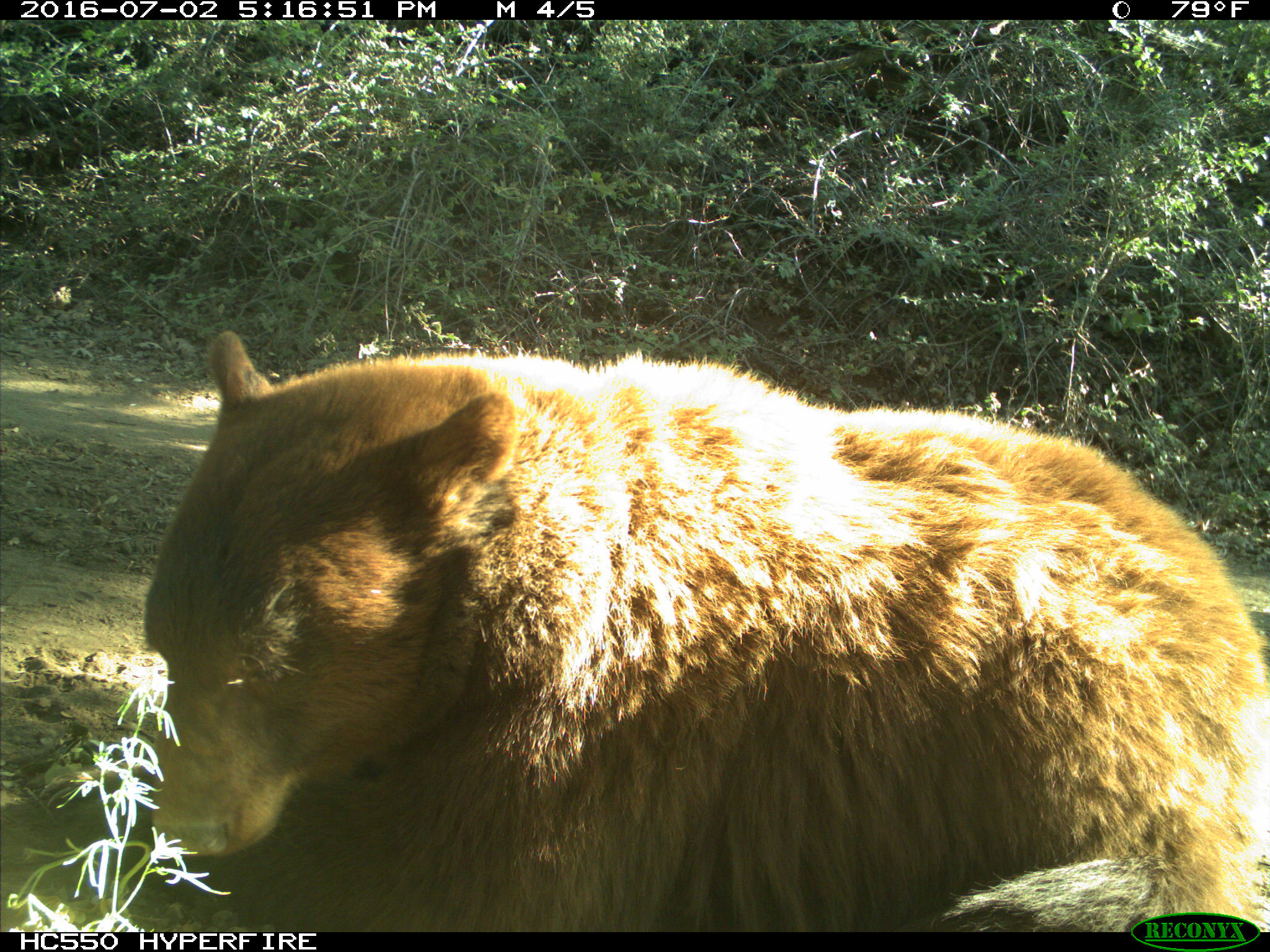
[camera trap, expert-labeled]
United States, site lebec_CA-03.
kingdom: Animalia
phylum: Chordata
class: Mammalia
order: Carnivora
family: Ursidae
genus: Ursus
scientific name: Ursus americanus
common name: american black bear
Ursus americanus (american black bear).